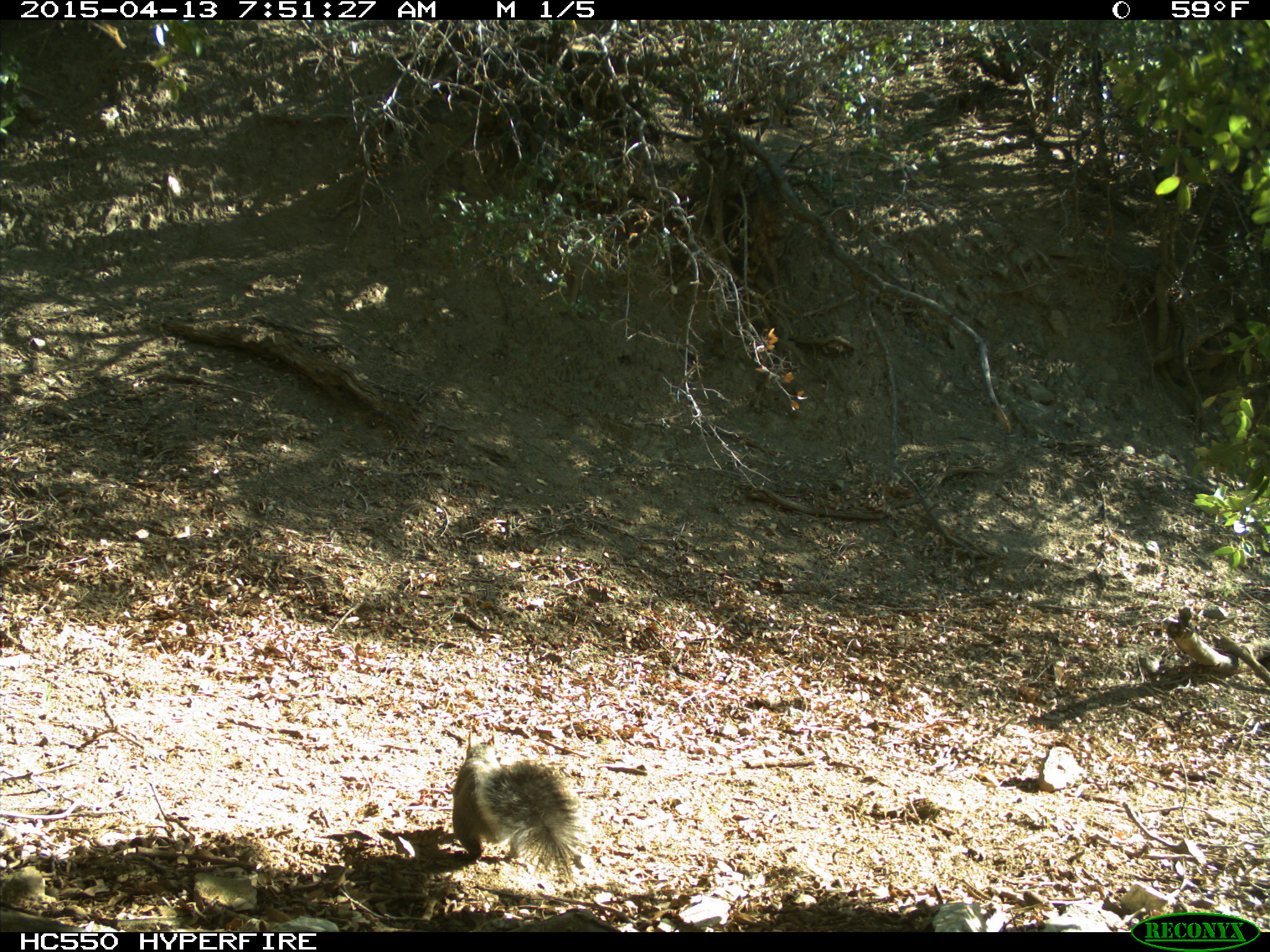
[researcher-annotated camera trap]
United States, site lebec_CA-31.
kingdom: Animalia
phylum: Chordata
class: Mammalia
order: Rodentia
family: Sciuridae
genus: Sciurus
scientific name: Sciurus carolinensis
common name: eastern gray squirrel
Sciurus carolinensis (eastern gray squirrel).